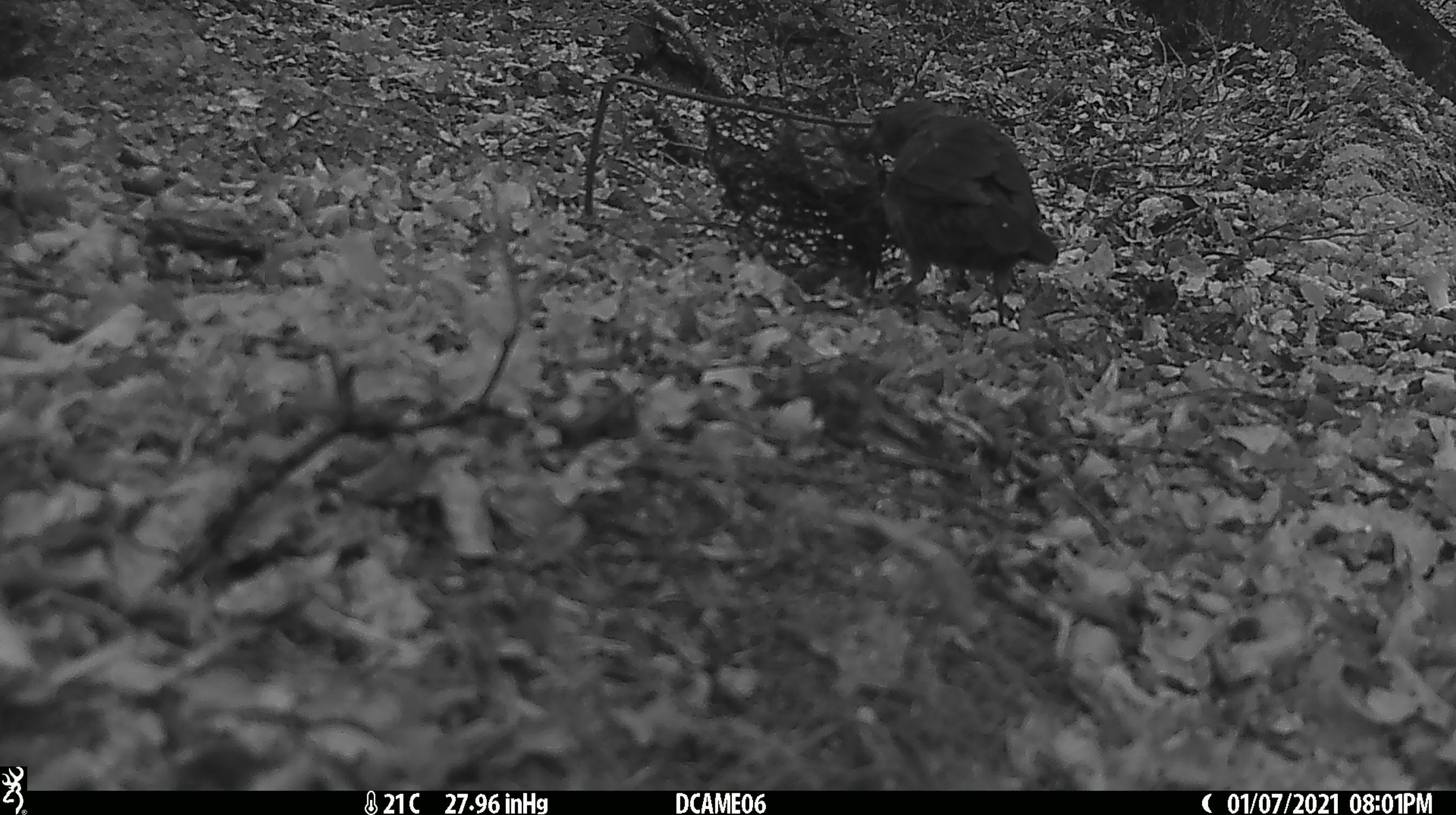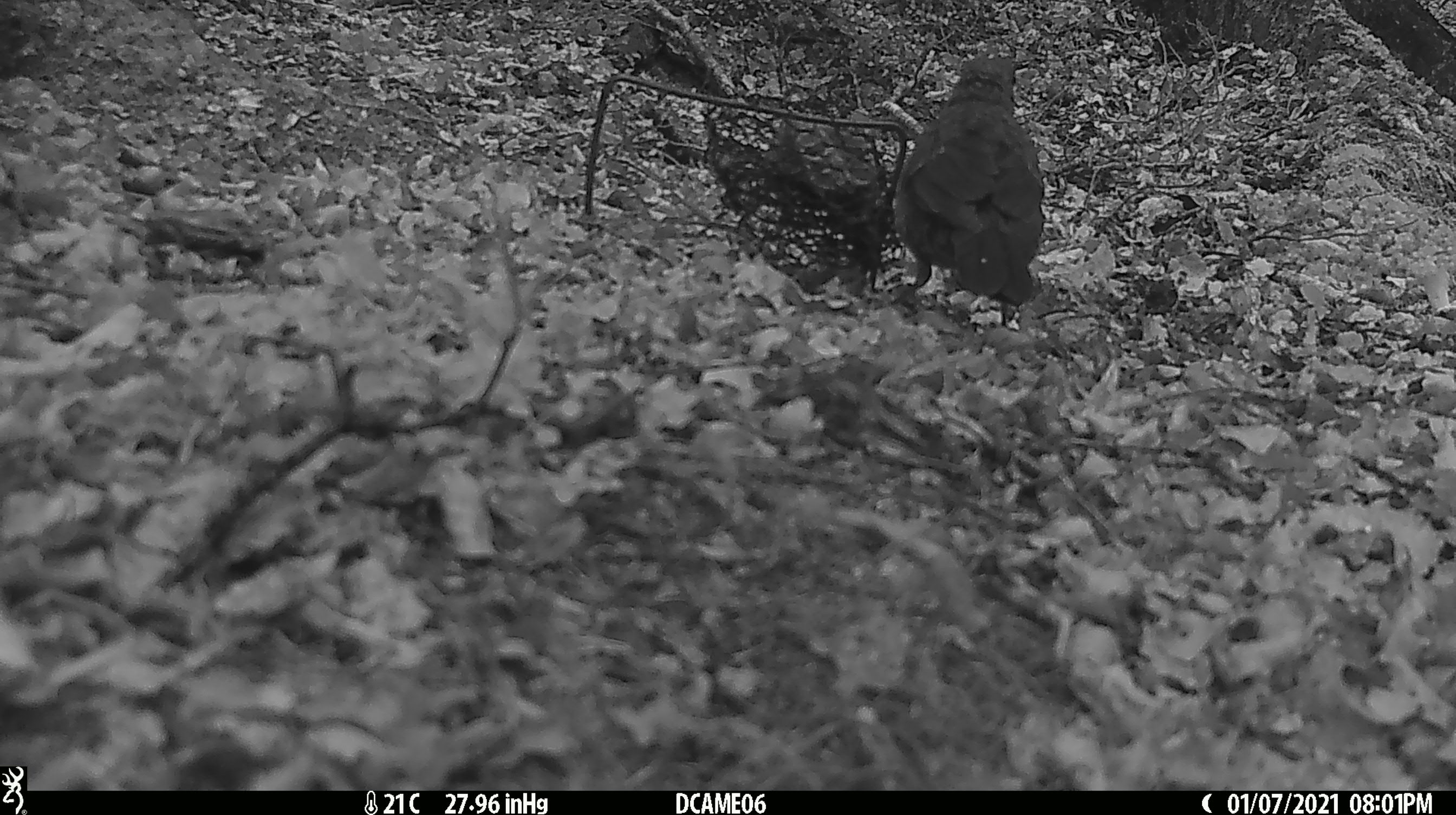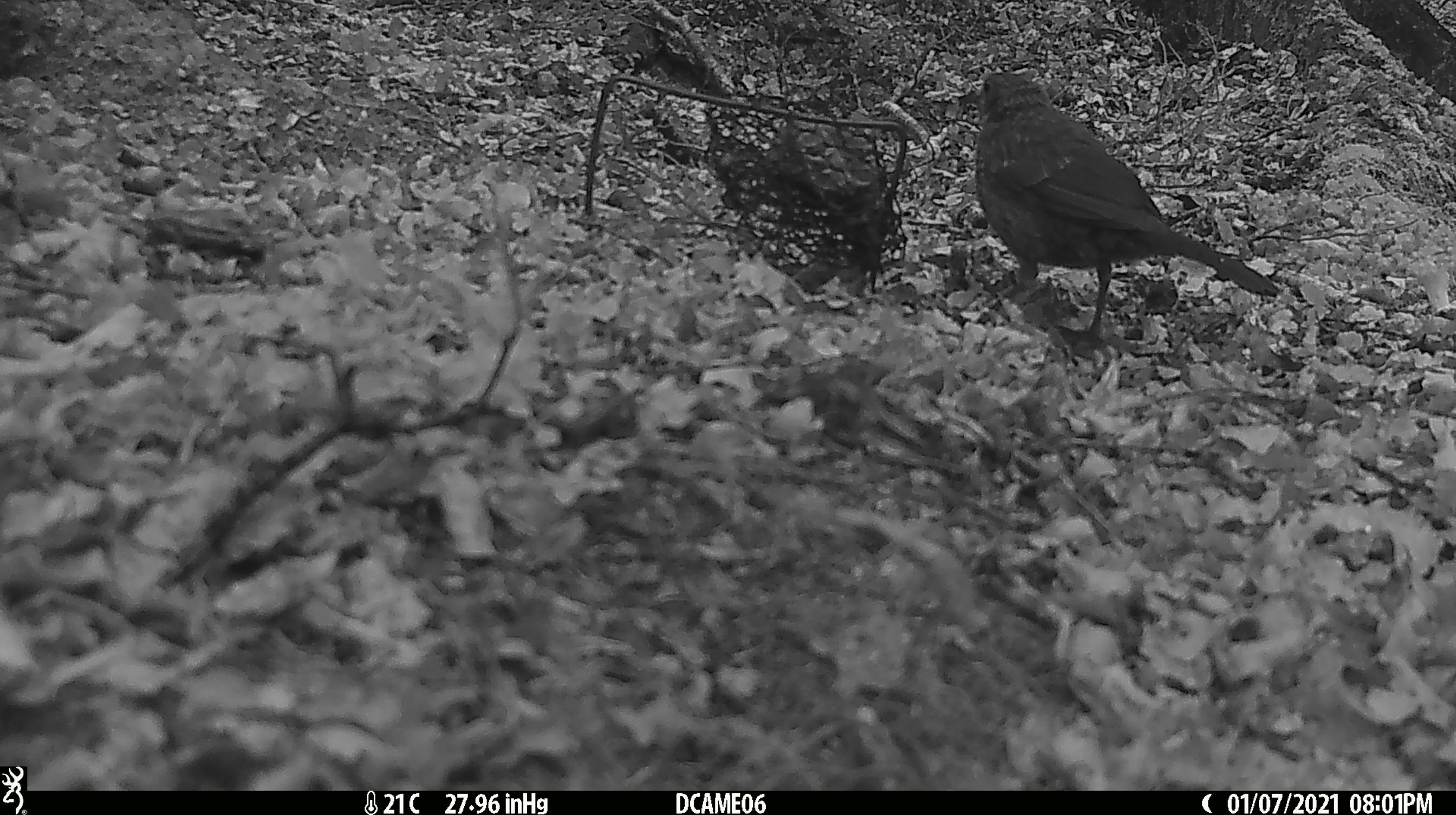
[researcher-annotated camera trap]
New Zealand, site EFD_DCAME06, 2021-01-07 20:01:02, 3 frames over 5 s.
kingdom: Animalia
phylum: Chordata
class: Aves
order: Passeriformes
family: Turdidae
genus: Turdus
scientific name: Turdus merula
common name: eurasian blackbird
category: blackbird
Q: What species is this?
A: Blackbird (eurasian blackbird) (Turdus merula).